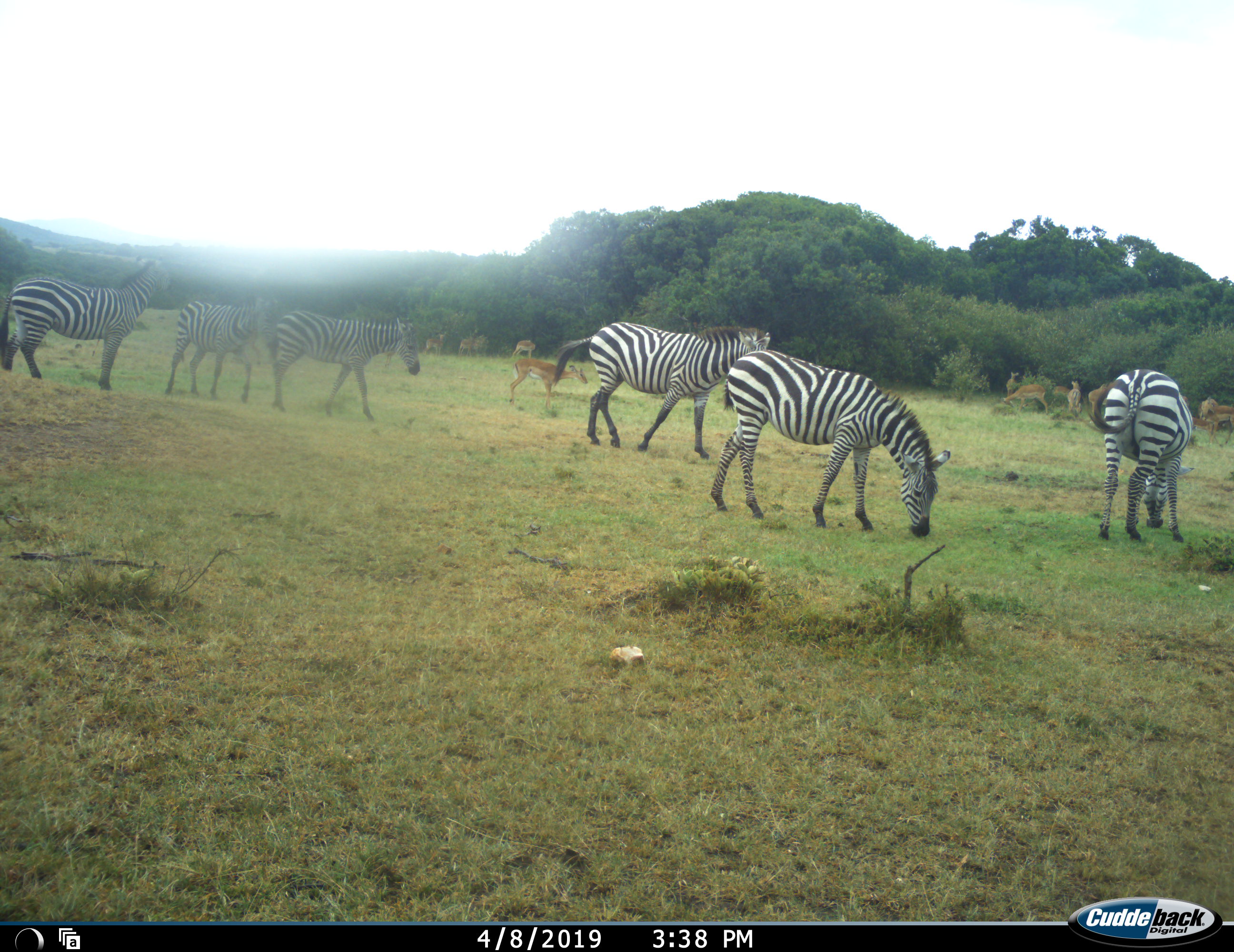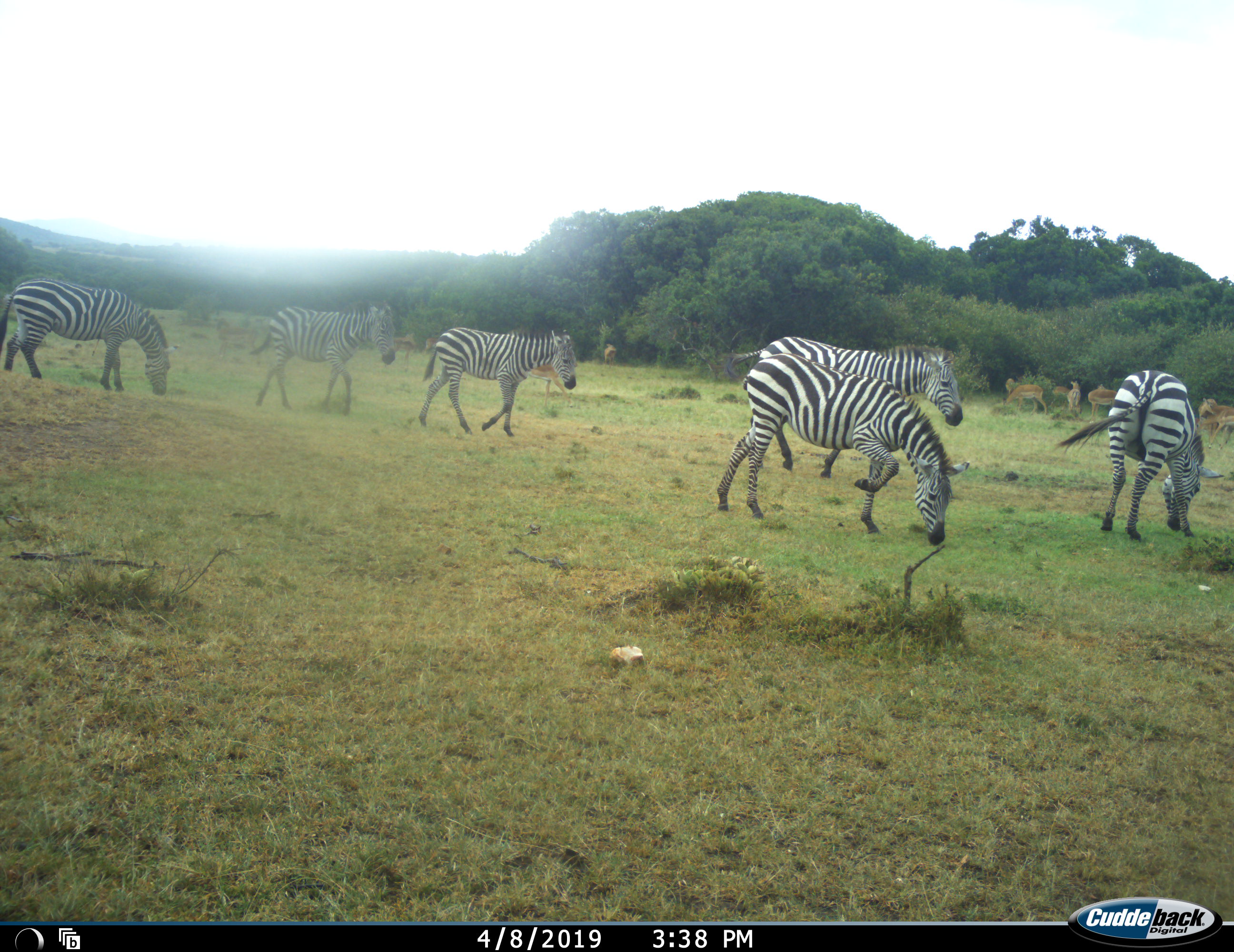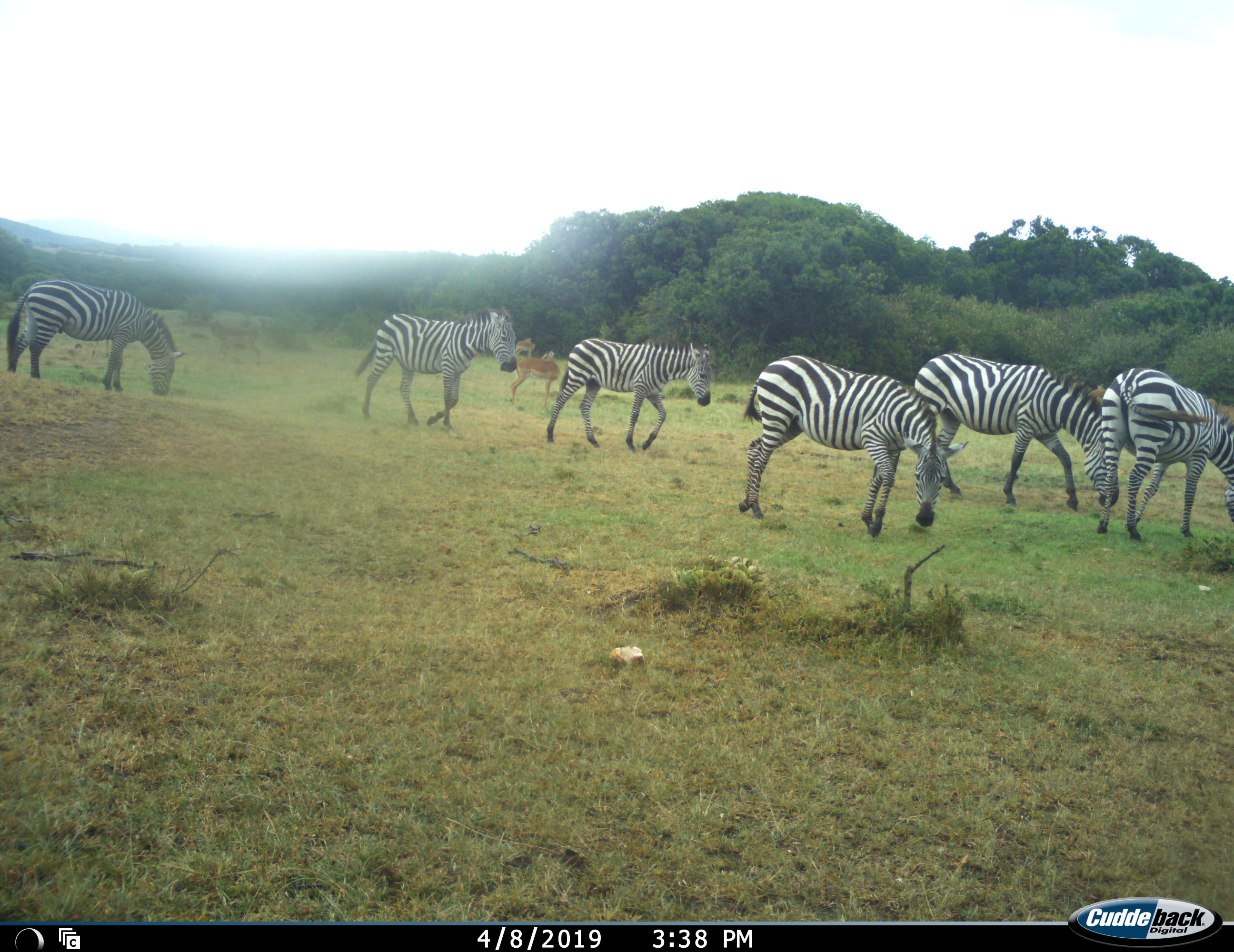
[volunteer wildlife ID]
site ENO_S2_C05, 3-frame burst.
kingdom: Animalia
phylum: Chordata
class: Mammalia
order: Artiodactyla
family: Bovidae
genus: Aepyceros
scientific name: Aepyceros melampus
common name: impala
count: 11-50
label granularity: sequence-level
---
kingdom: Animalia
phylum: Chordata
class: Mammalia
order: Perissodactyla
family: Equidae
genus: Equus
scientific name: Equus quagga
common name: plains zebra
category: zebraplains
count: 6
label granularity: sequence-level